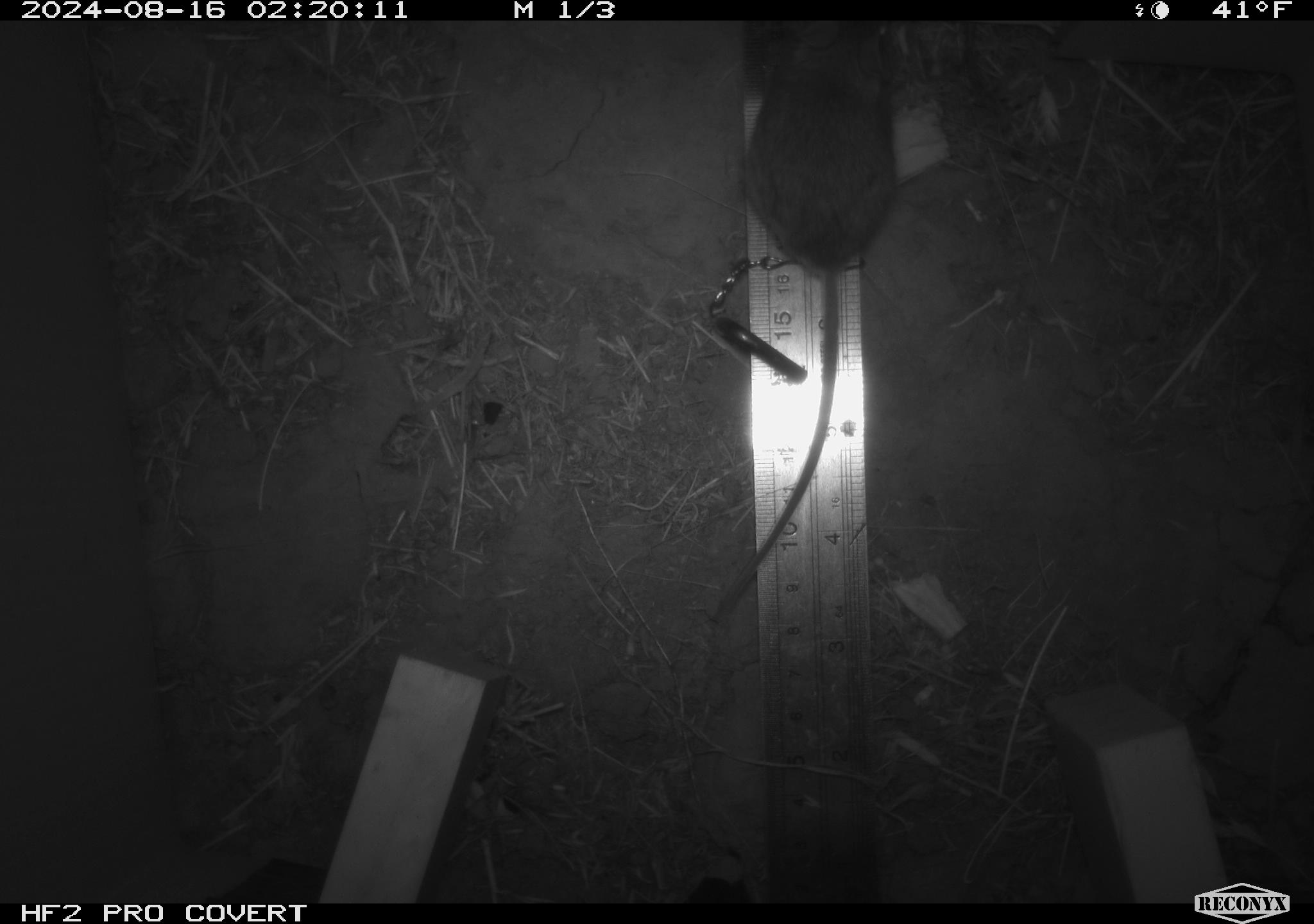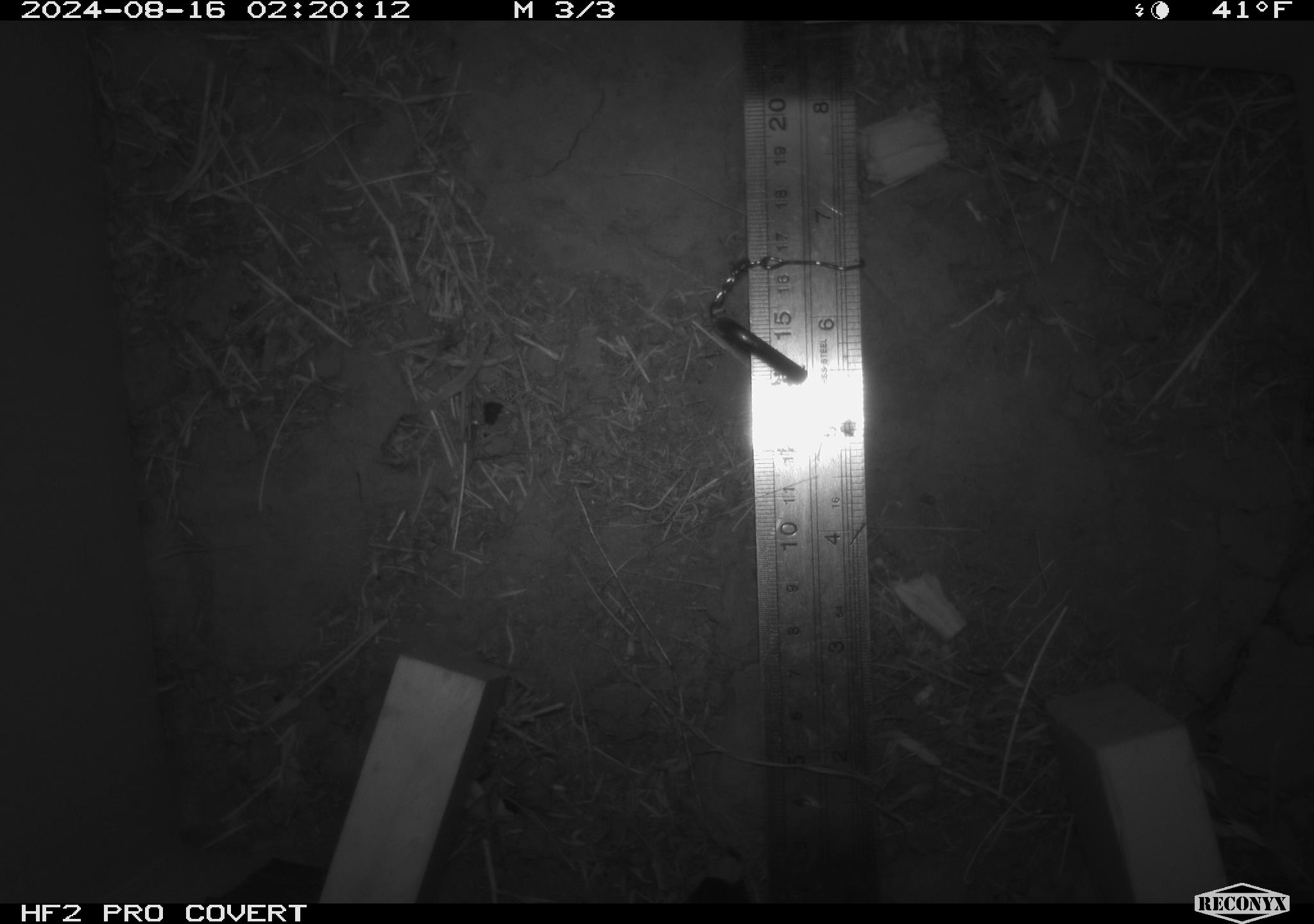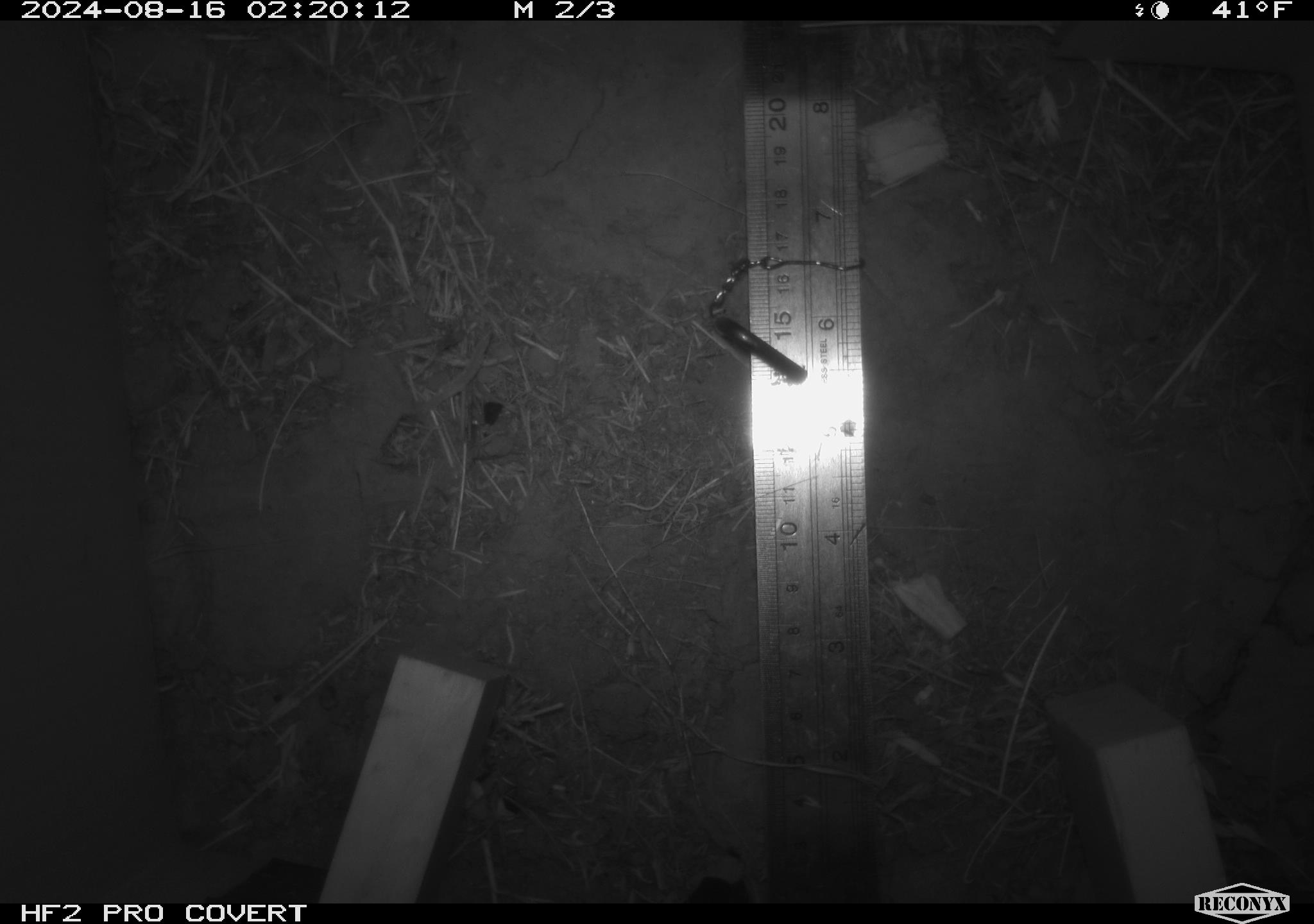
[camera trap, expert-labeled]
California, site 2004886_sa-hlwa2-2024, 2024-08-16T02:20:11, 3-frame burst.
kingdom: Animalia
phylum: Chordata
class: Mammalia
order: Rodentia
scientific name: Rodentia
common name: mouse species